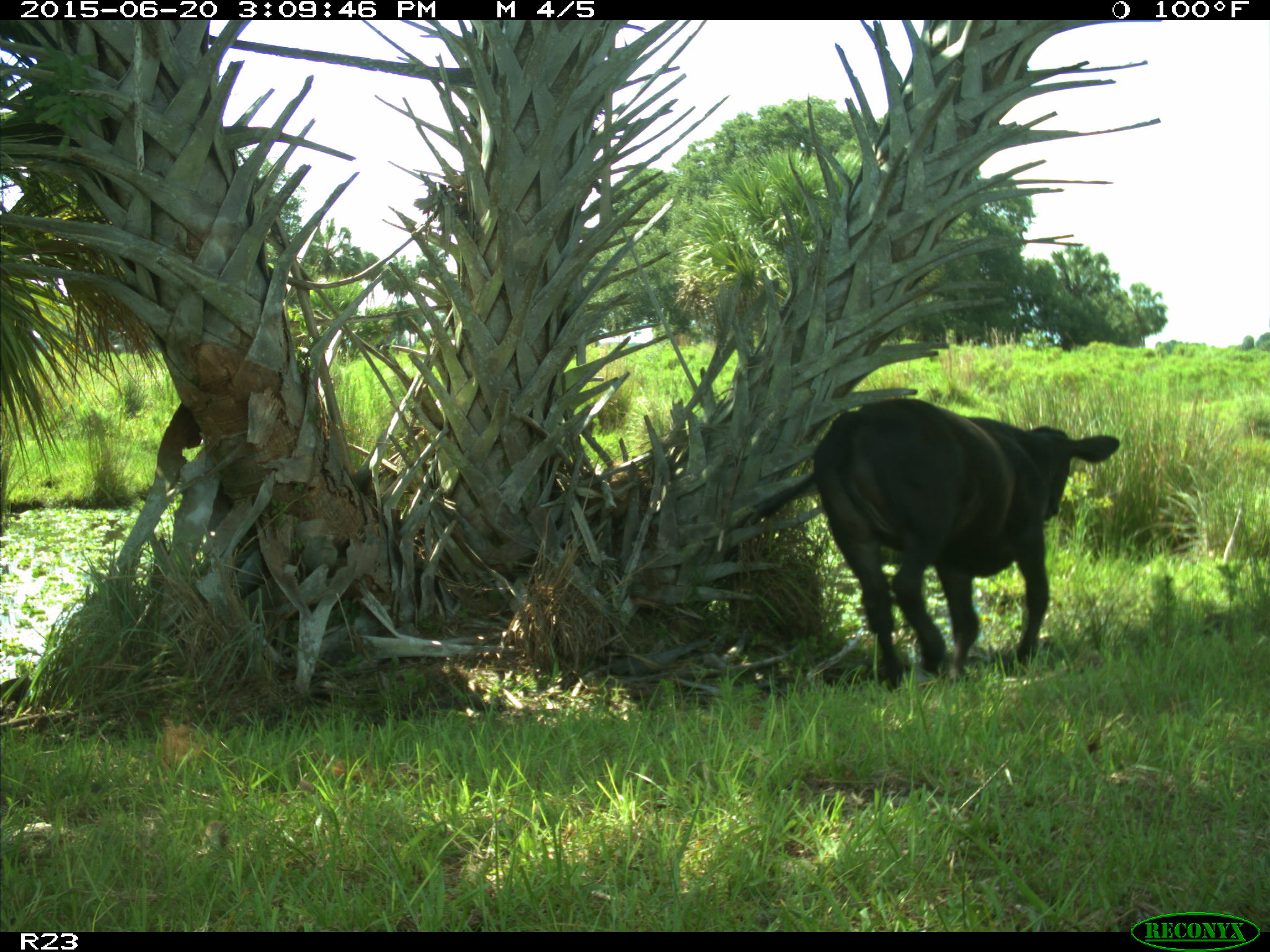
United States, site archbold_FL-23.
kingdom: Animalia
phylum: Chordata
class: Mammalia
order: Artiodactyla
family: Bovidae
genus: Bos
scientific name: Bos taurus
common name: domestic cow